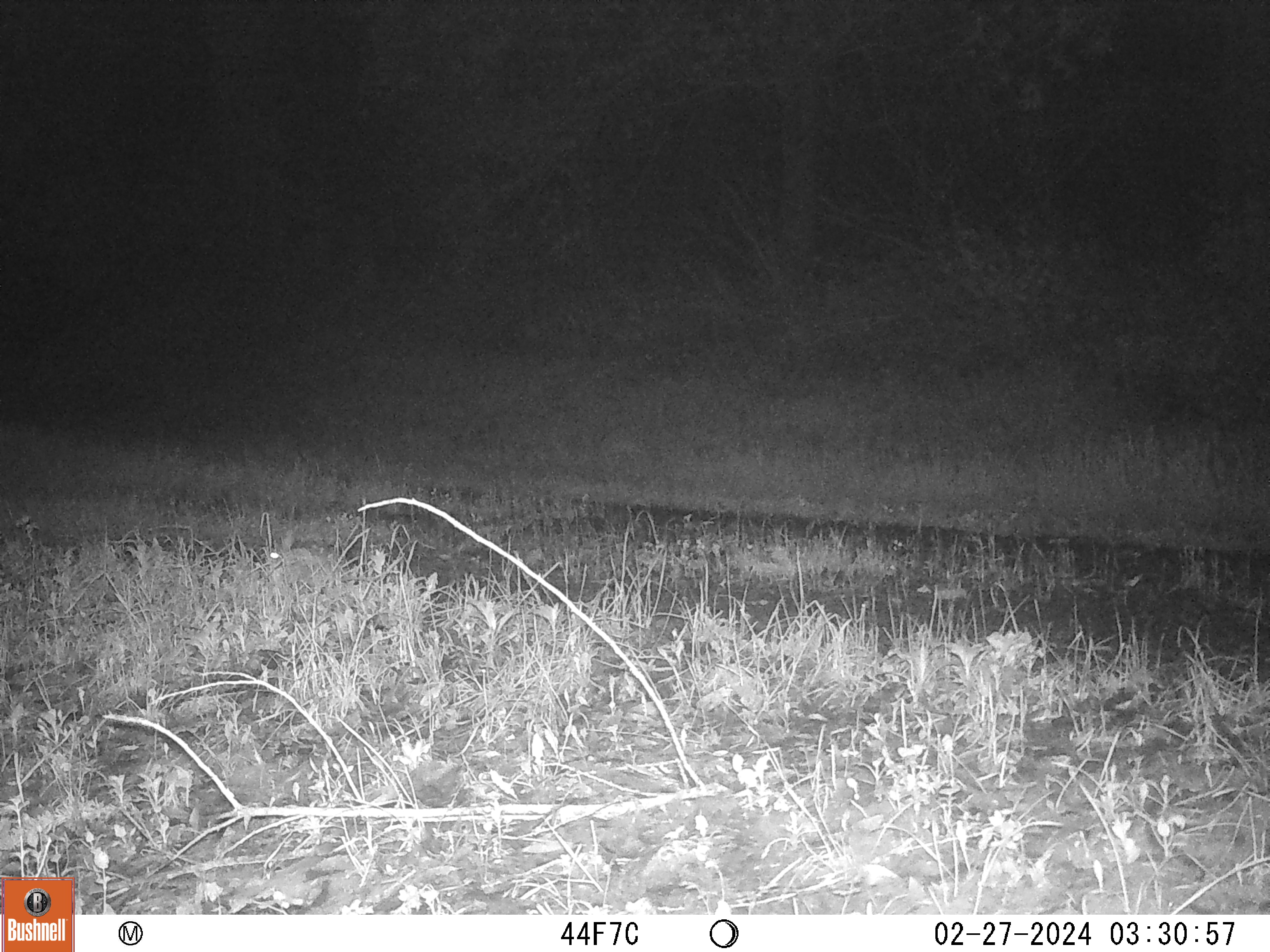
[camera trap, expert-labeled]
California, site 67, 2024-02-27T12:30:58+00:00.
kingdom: Animalia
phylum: Chordata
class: Mammalia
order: Lagomorpha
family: Leporidae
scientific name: Leporidae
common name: rabbit